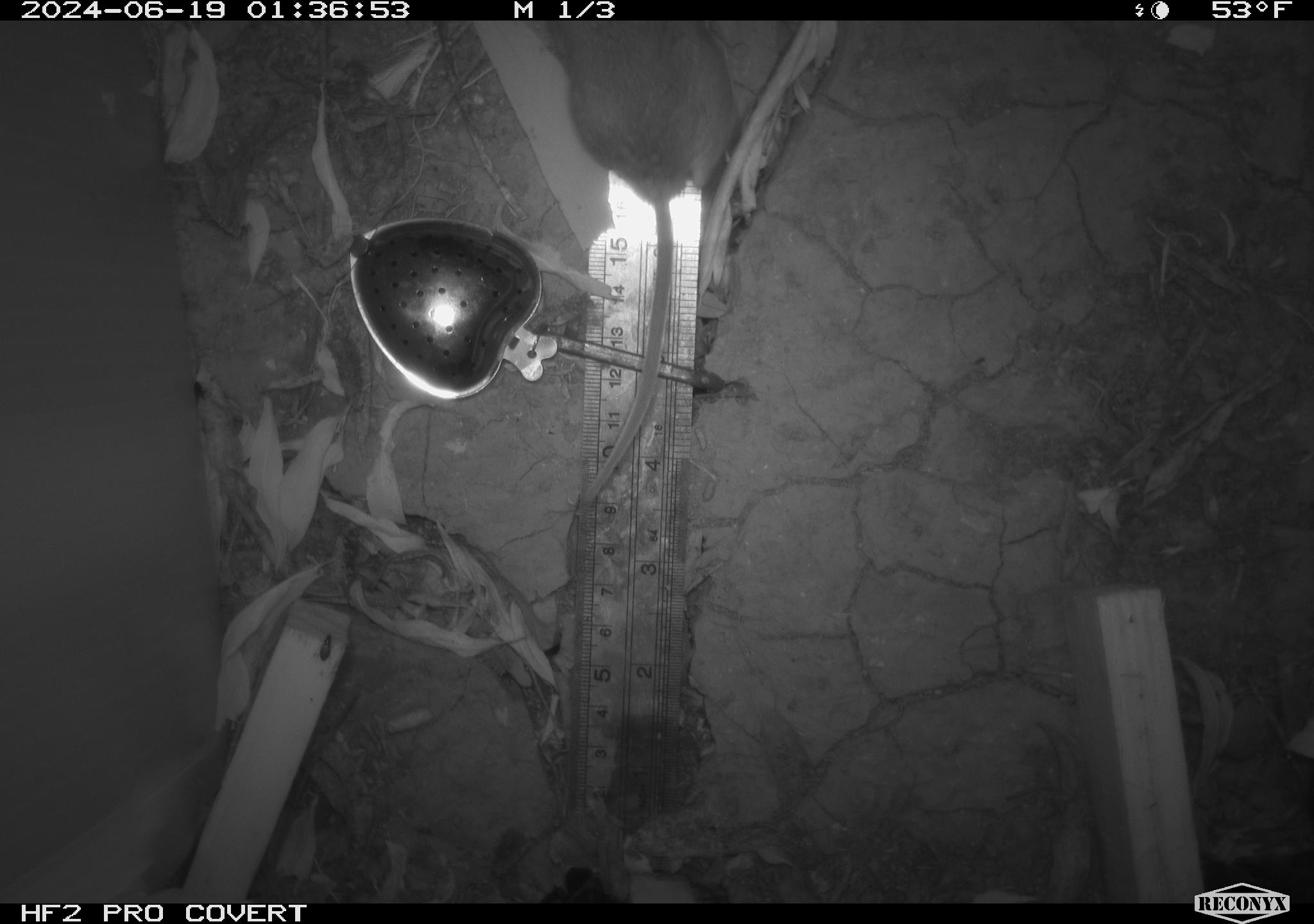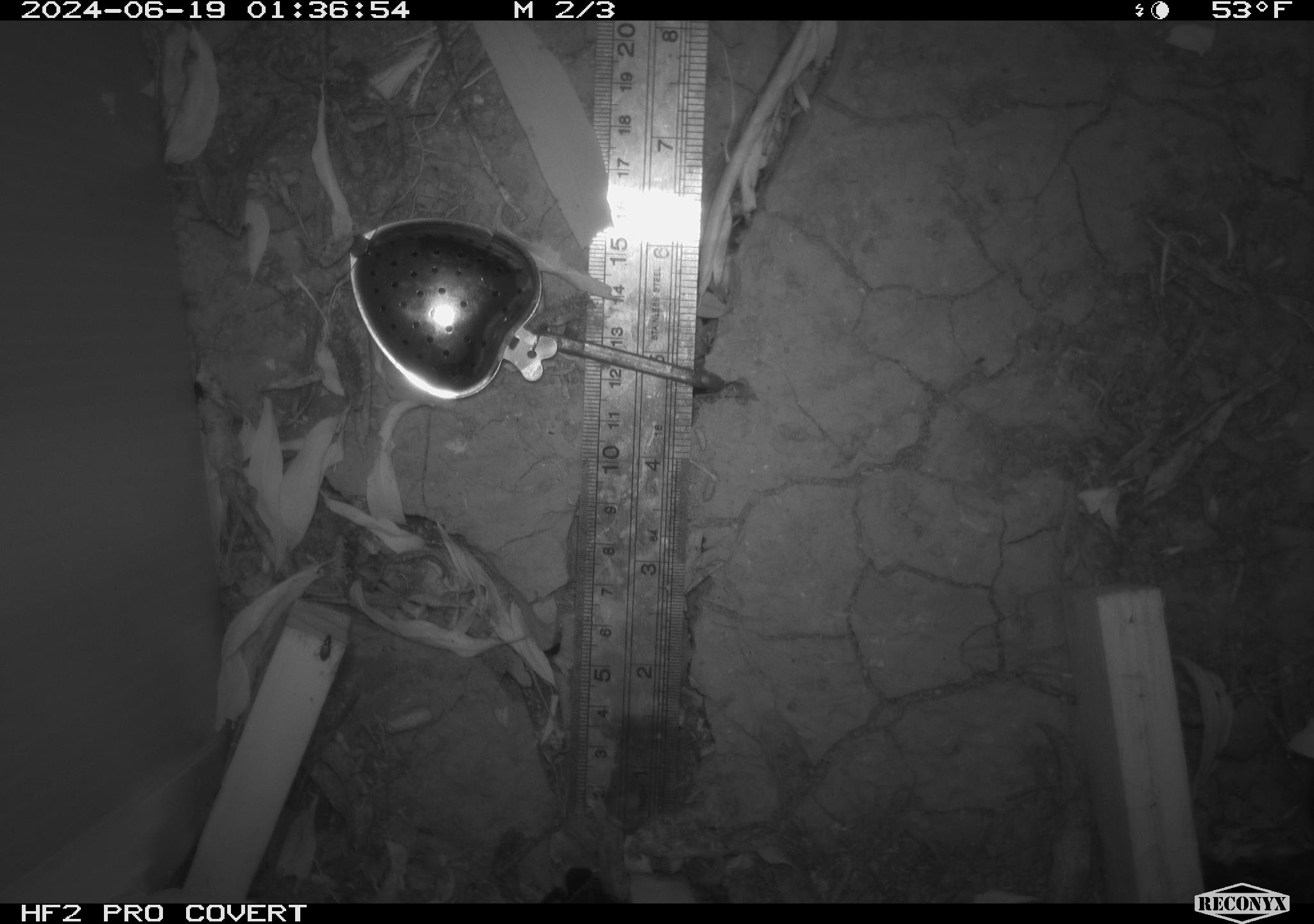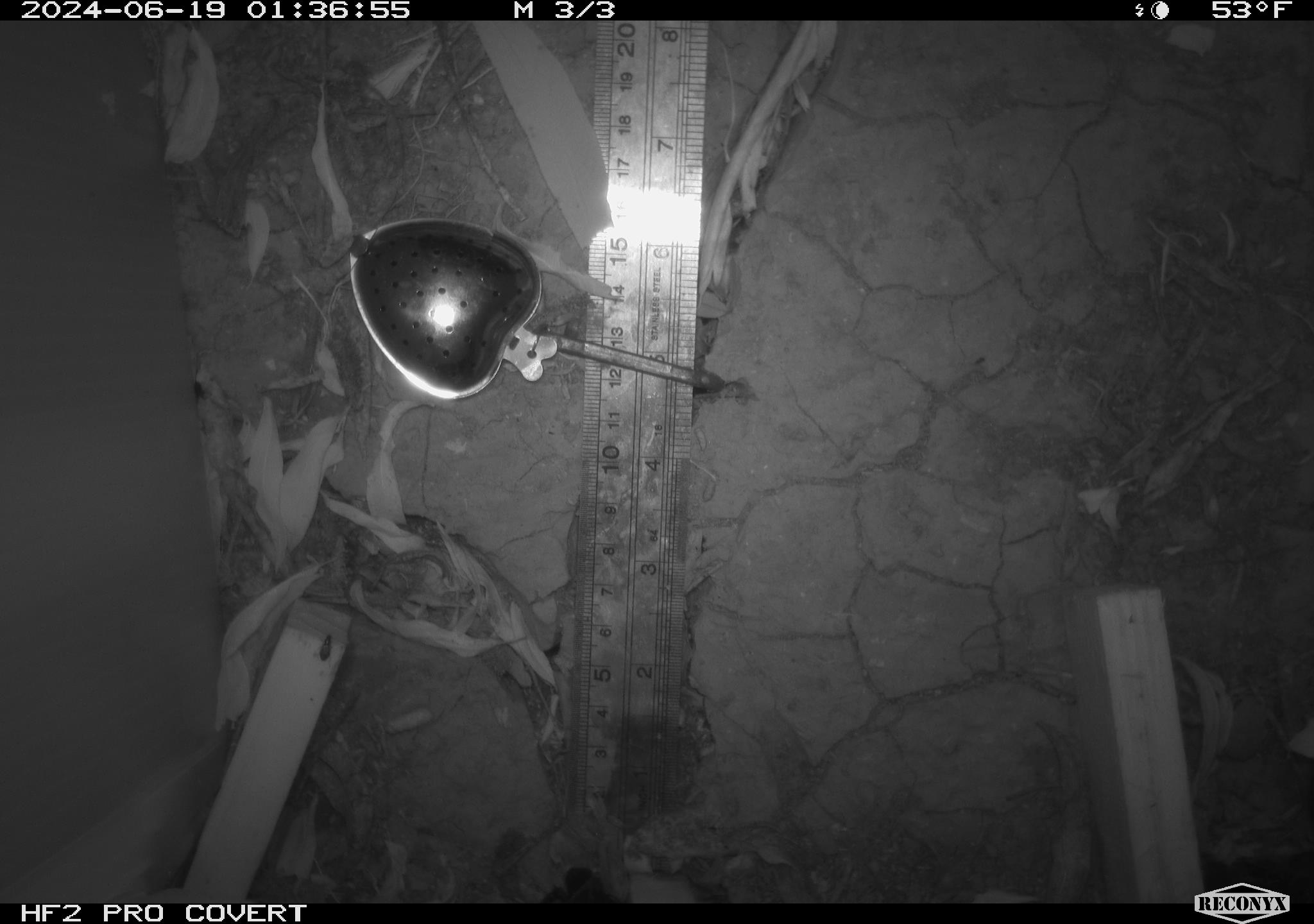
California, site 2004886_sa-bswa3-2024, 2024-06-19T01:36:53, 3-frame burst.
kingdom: Animalia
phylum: Chordata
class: Mammalia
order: Rodentia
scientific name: Rodentia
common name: mouse species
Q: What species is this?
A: Mouse species (Rodentia).